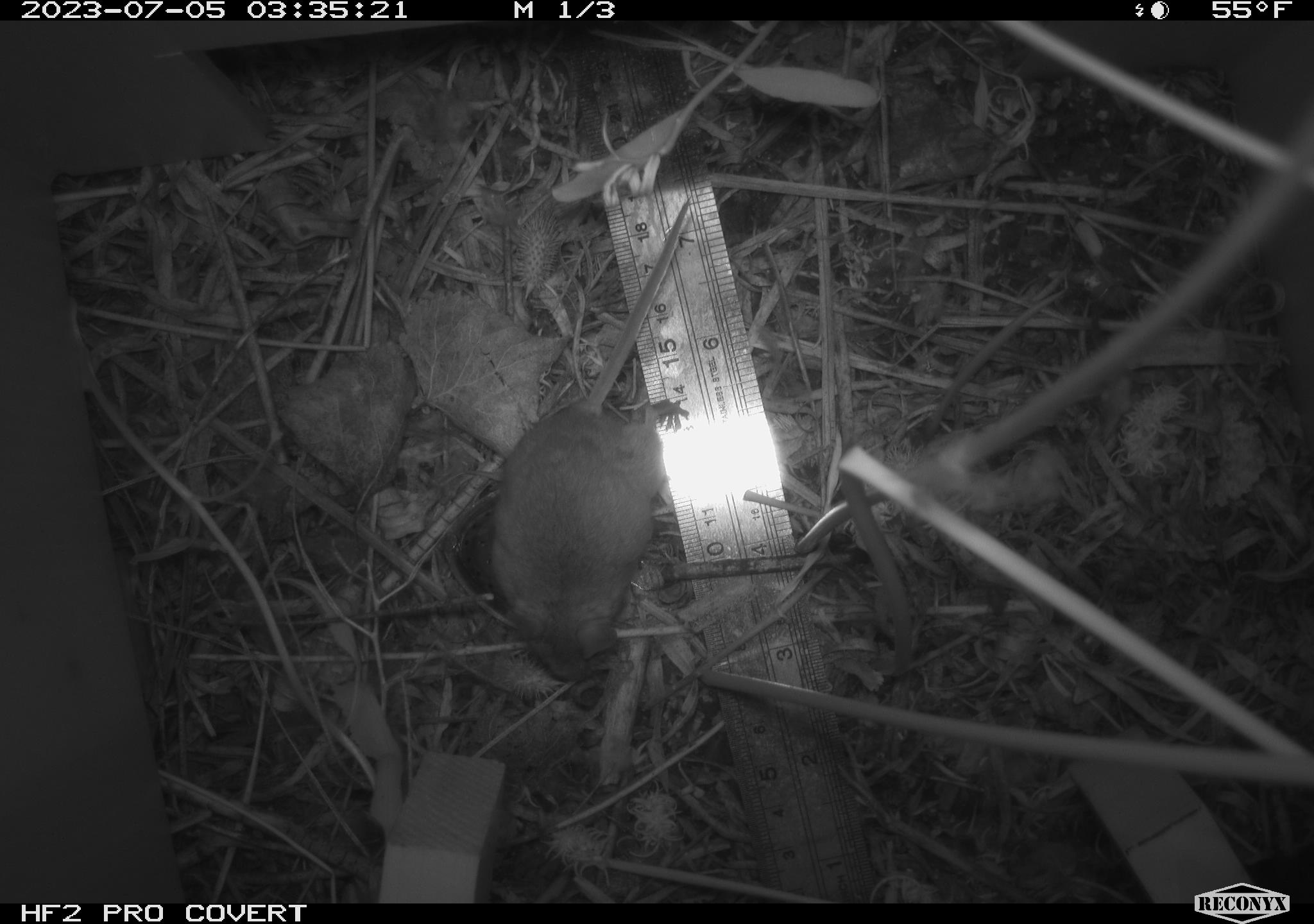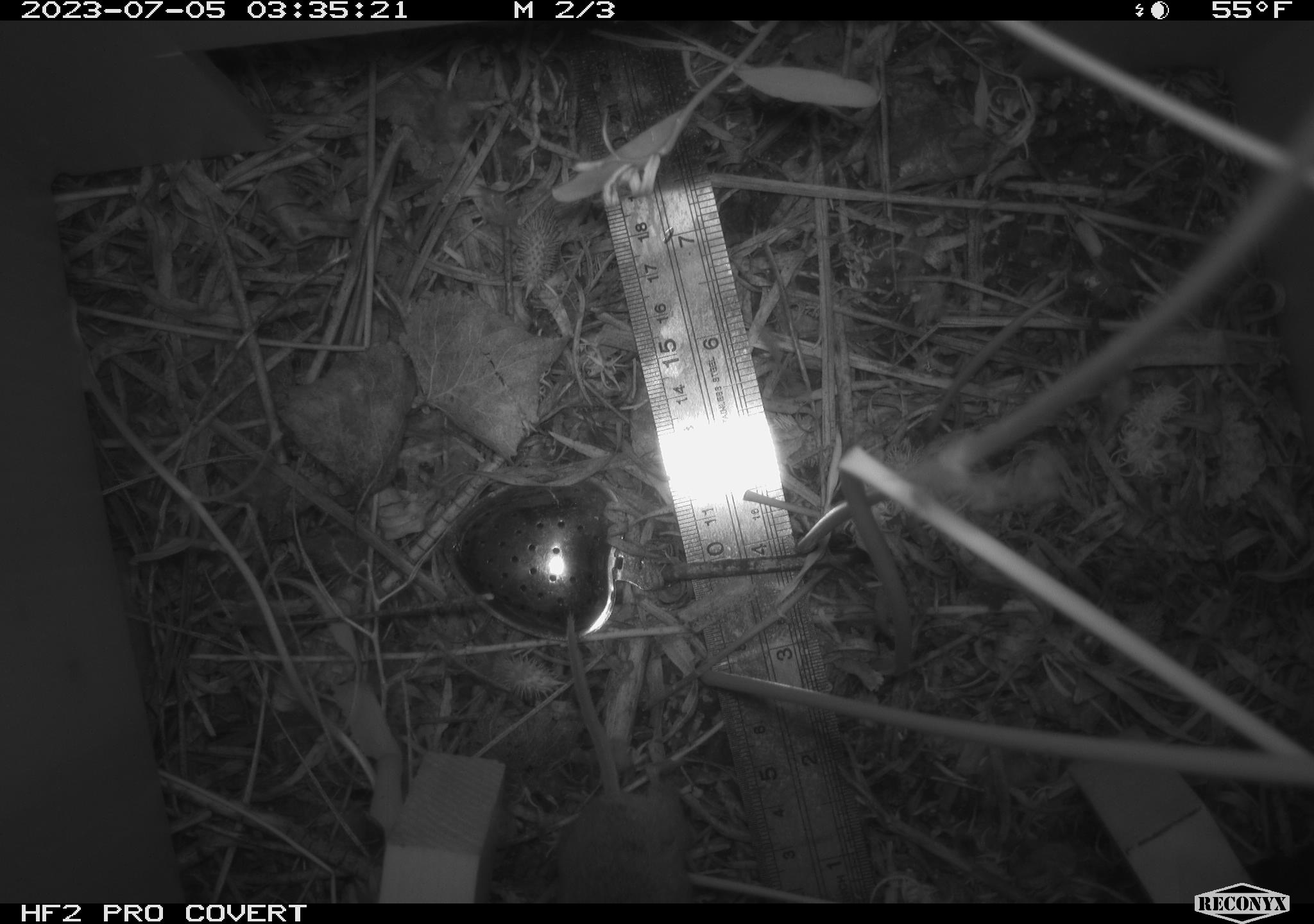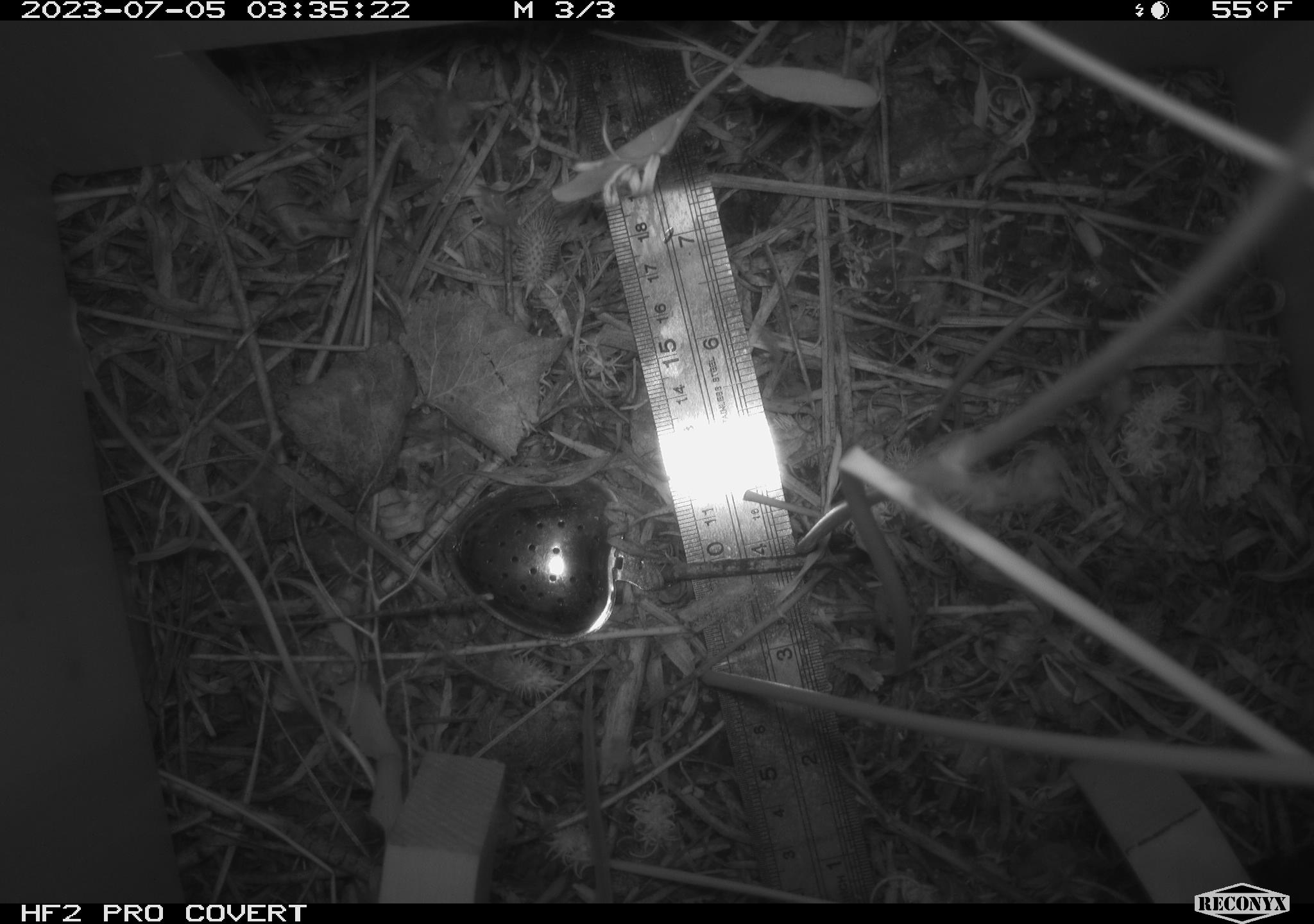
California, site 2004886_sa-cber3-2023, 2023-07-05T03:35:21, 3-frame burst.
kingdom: Animalia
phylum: Chordata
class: Mammalia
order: Rodentia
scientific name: Rodentia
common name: mouse species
Mouse species (Rodentia).